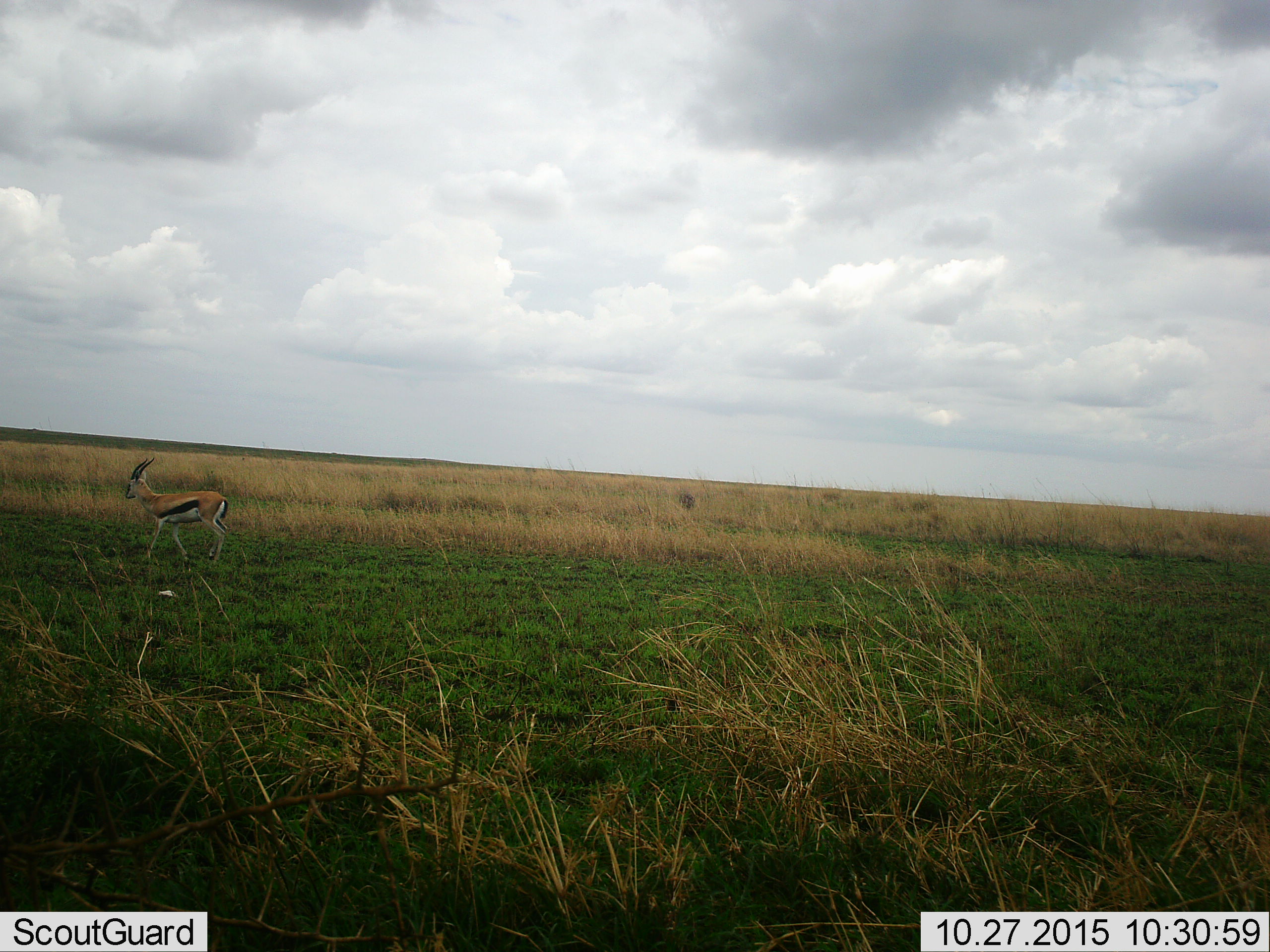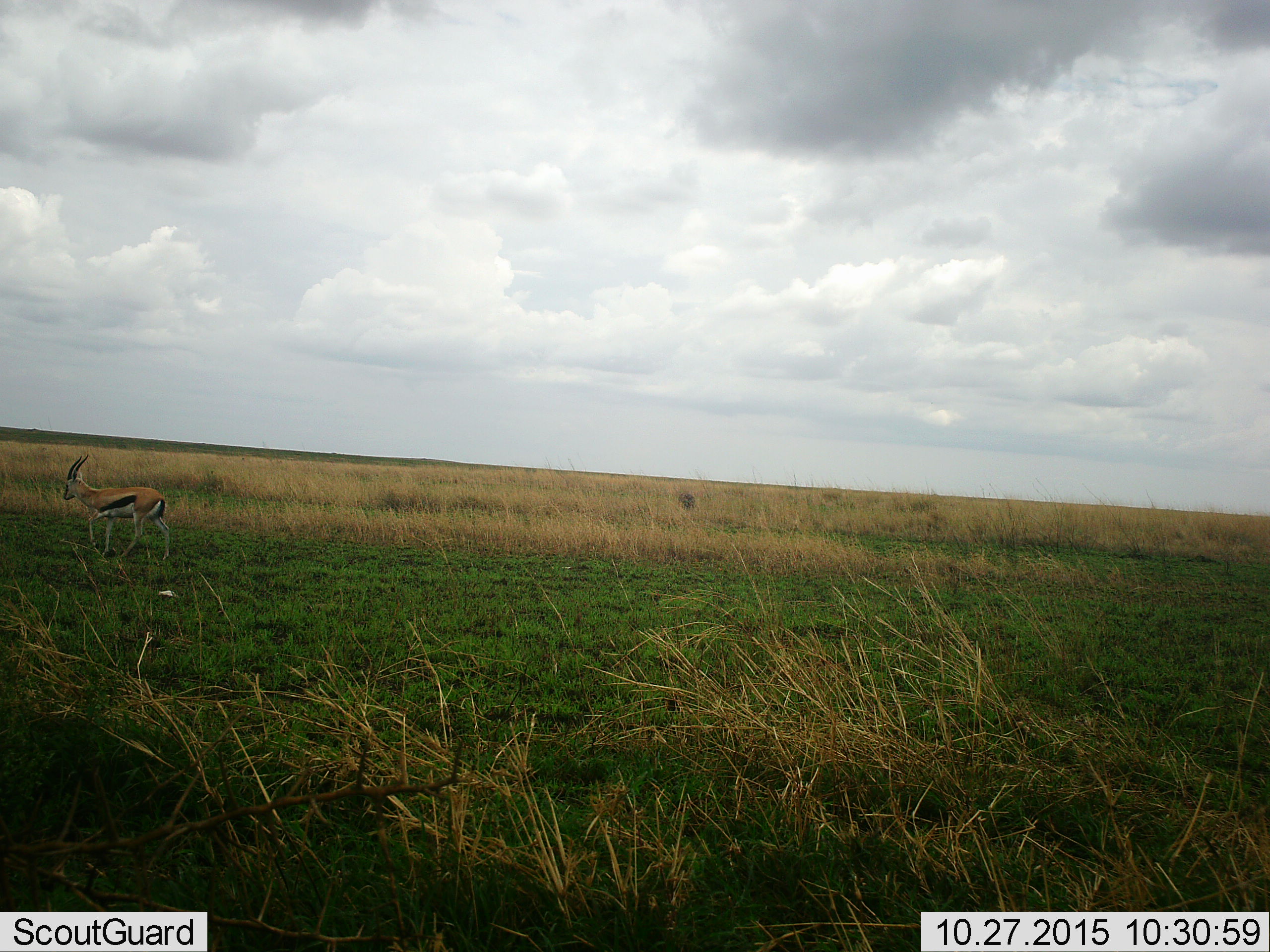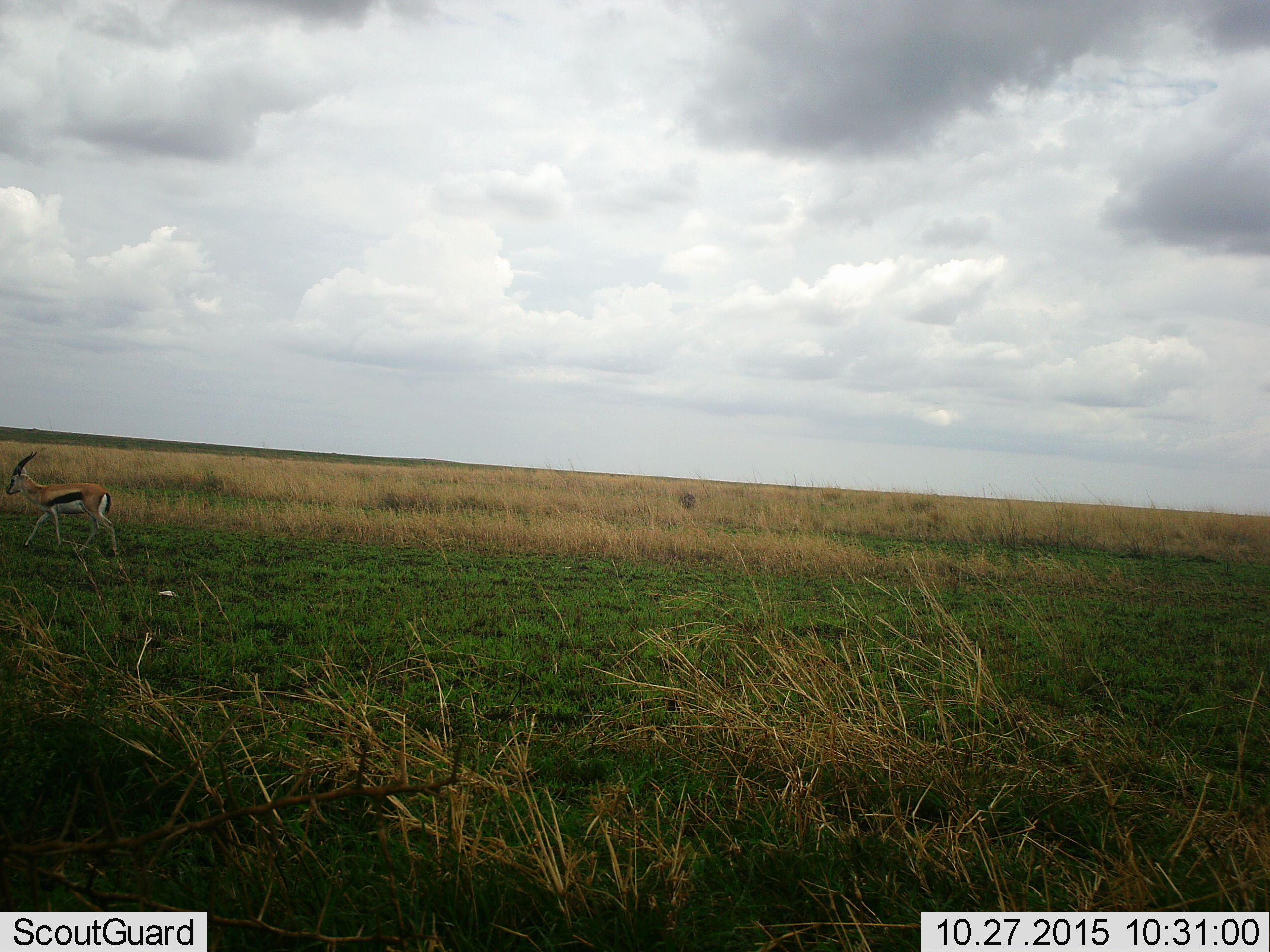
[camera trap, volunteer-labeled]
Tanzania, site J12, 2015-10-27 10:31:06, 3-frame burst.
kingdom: Animalia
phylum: Chordata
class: Mammalia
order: Artiodactyla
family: Bovidae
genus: Eudorcas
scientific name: Eudorcas thomsonii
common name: thomson's gazelle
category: gazellethomsons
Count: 1.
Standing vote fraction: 22%.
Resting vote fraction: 0%.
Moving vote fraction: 89%.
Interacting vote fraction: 0%.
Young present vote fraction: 0%.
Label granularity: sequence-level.